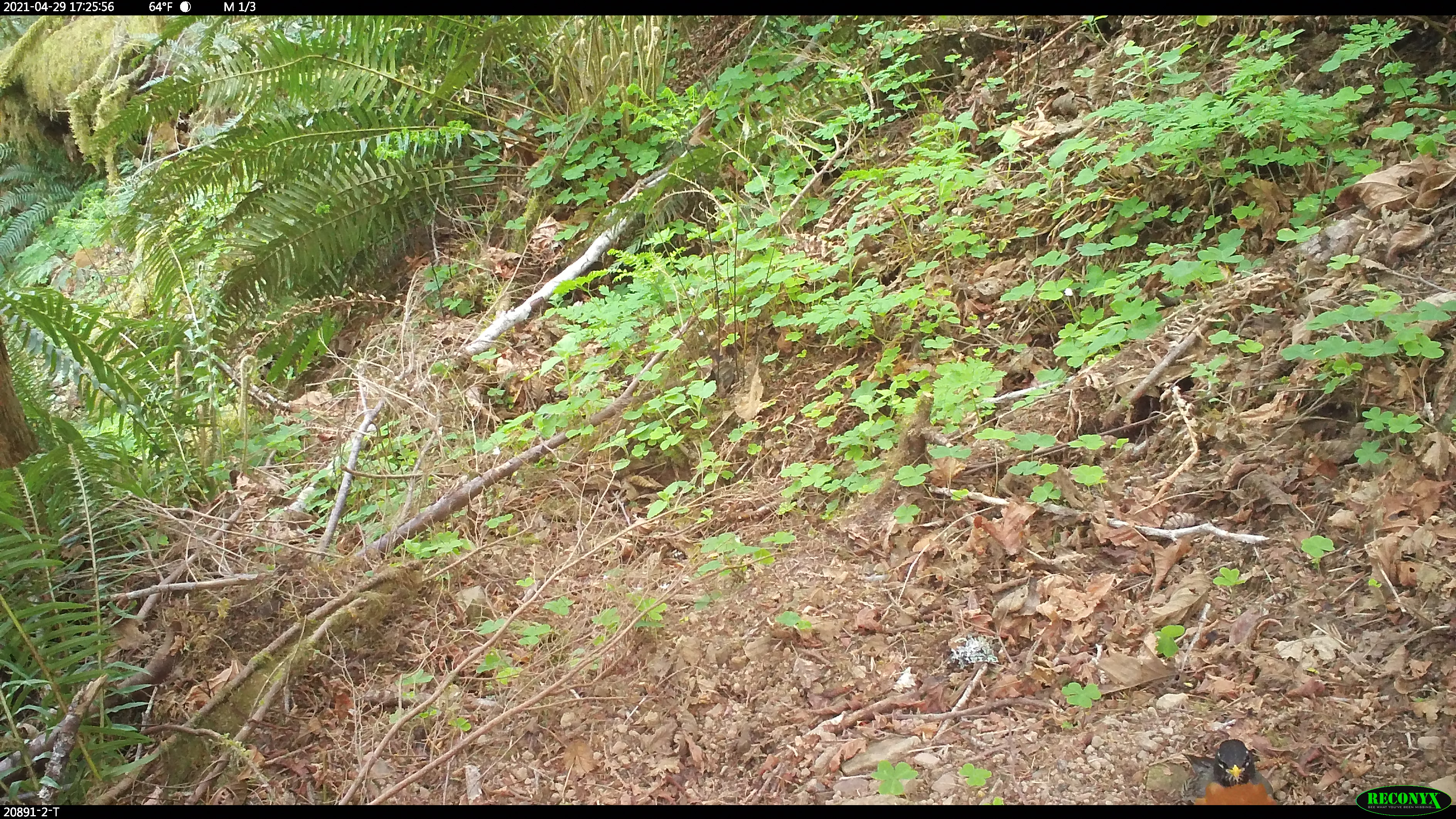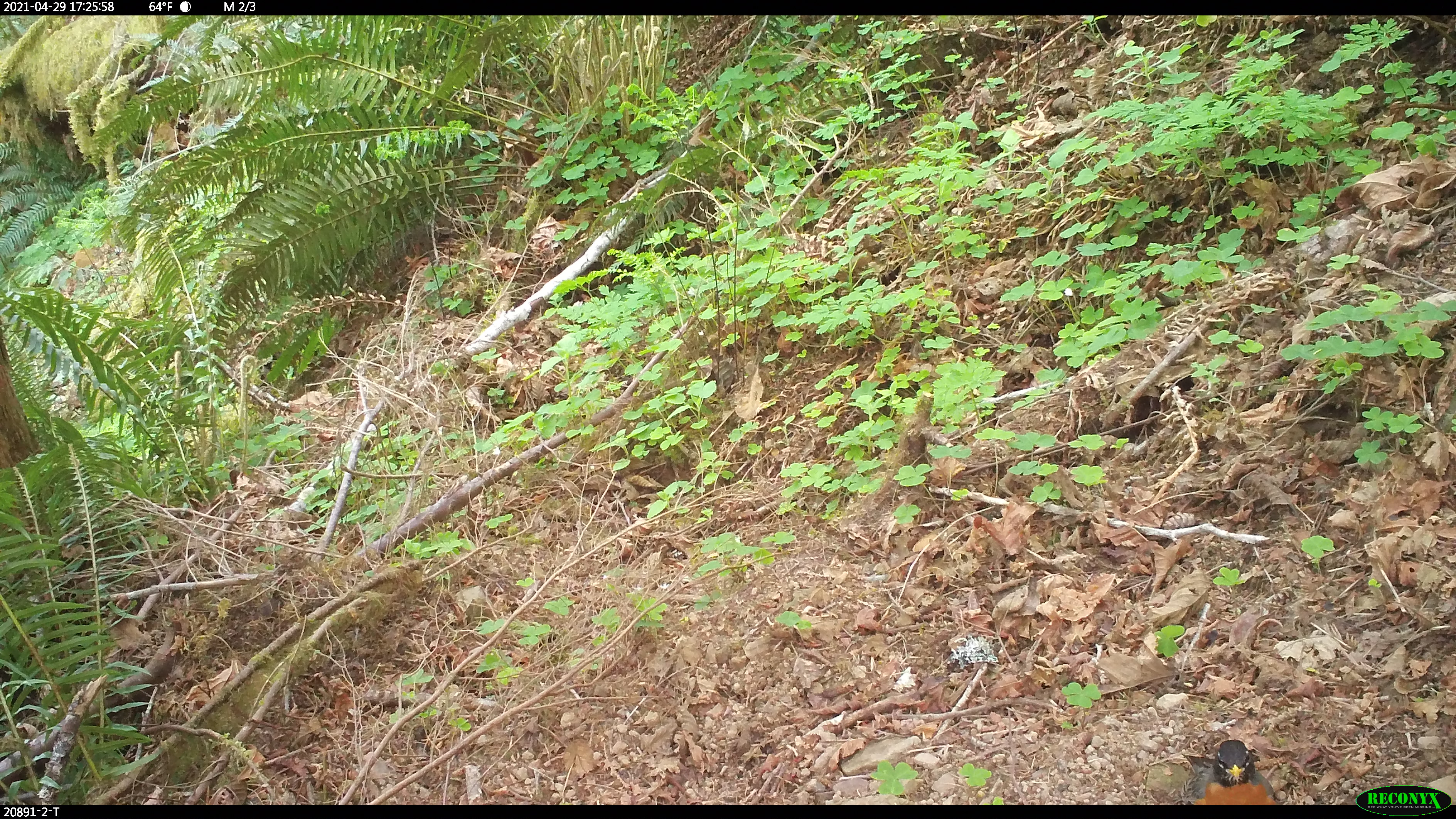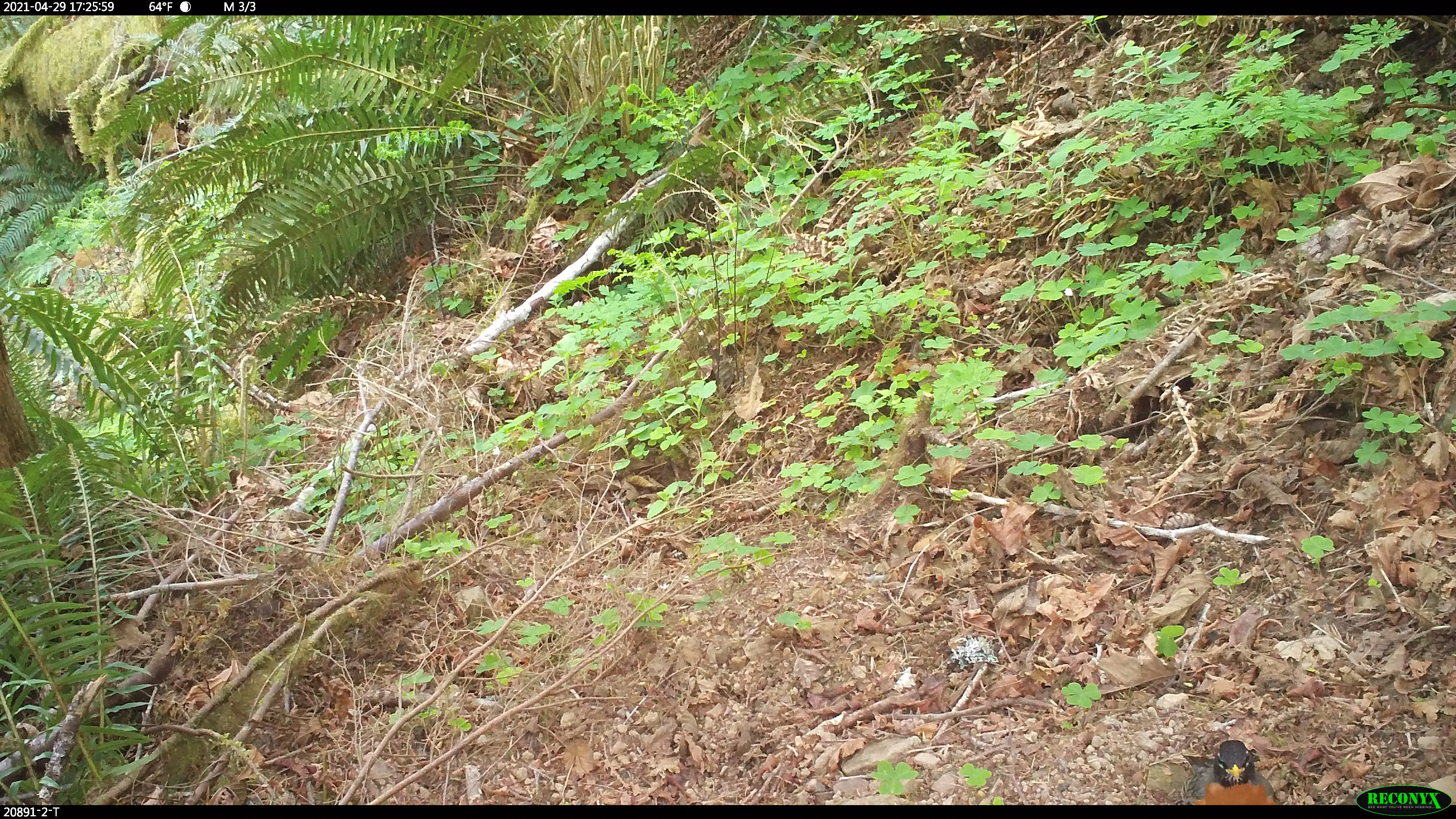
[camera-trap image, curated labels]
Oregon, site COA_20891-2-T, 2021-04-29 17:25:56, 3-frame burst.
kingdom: Animalia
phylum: Chordata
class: Aves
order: Passeriformes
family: Turdidae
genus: Turdus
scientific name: Turdus migratorius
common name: american robin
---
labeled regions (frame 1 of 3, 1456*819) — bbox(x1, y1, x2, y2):
american robin: bbox(1178, 738, 1286, 803)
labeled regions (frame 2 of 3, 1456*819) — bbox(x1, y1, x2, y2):
american robin: bbox(1175, 737, 1282, 805)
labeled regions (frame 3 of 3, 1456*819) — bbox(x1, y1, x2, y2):
american robin: bbox(1175, 739, 1283, 805)